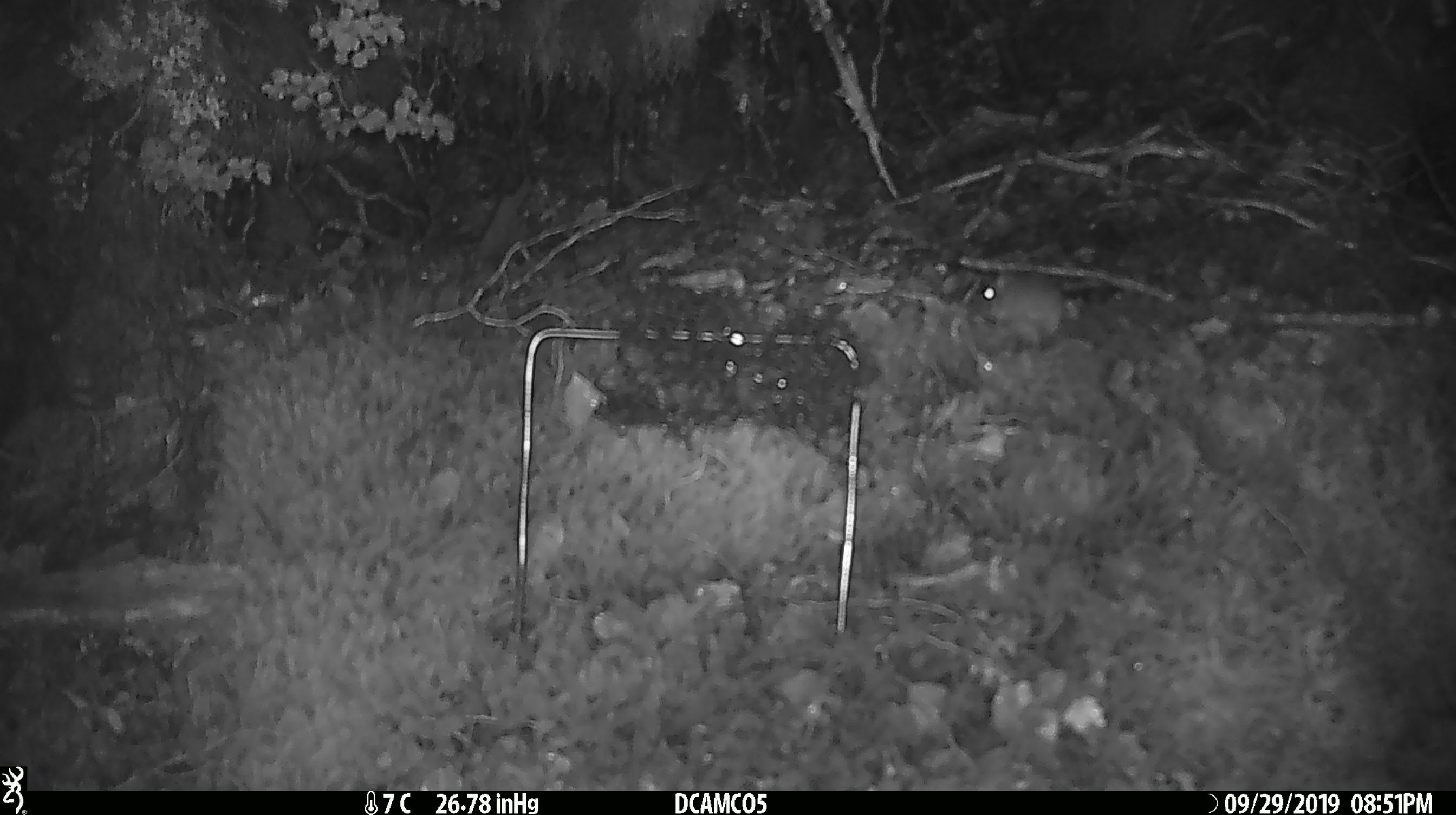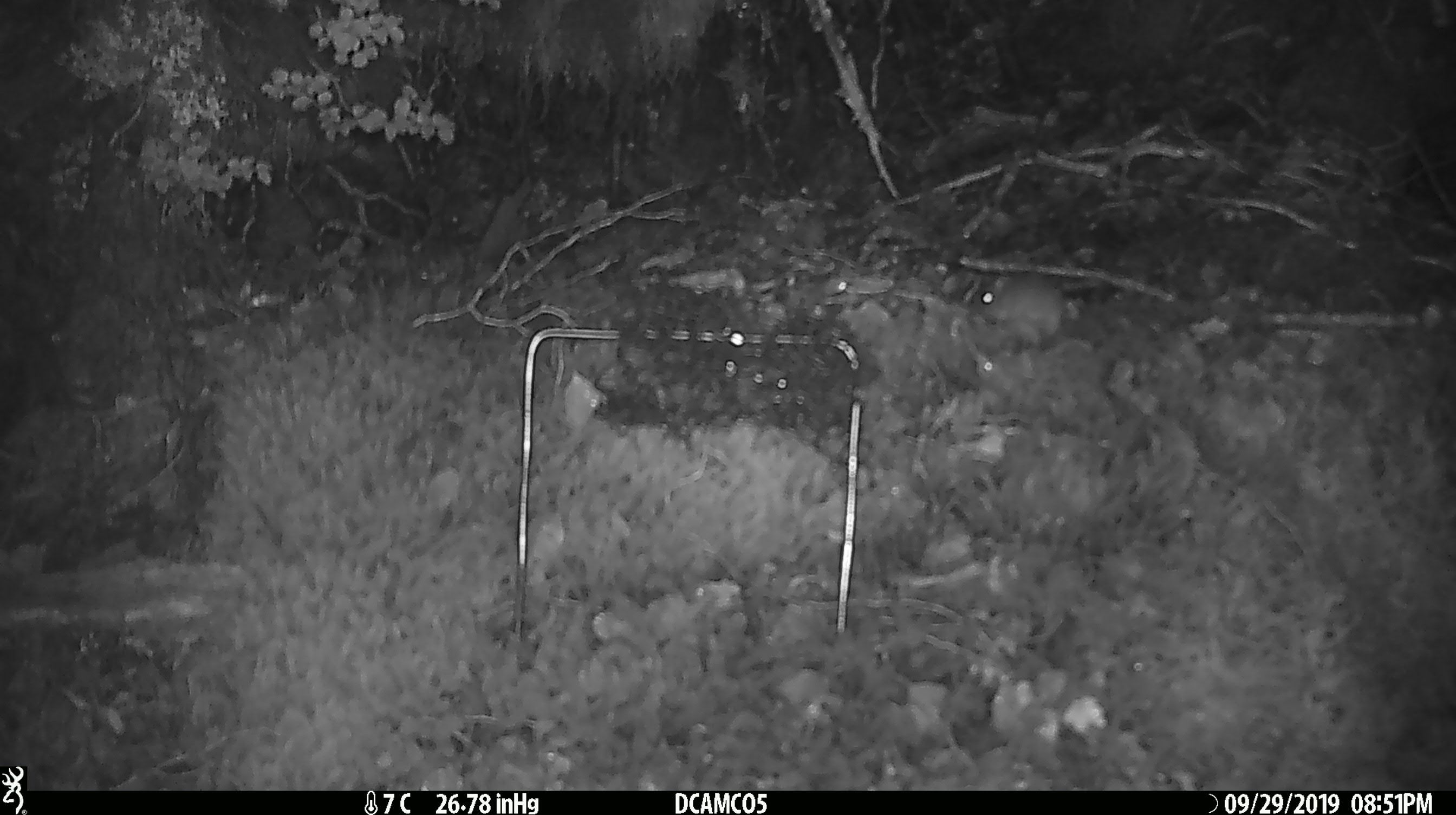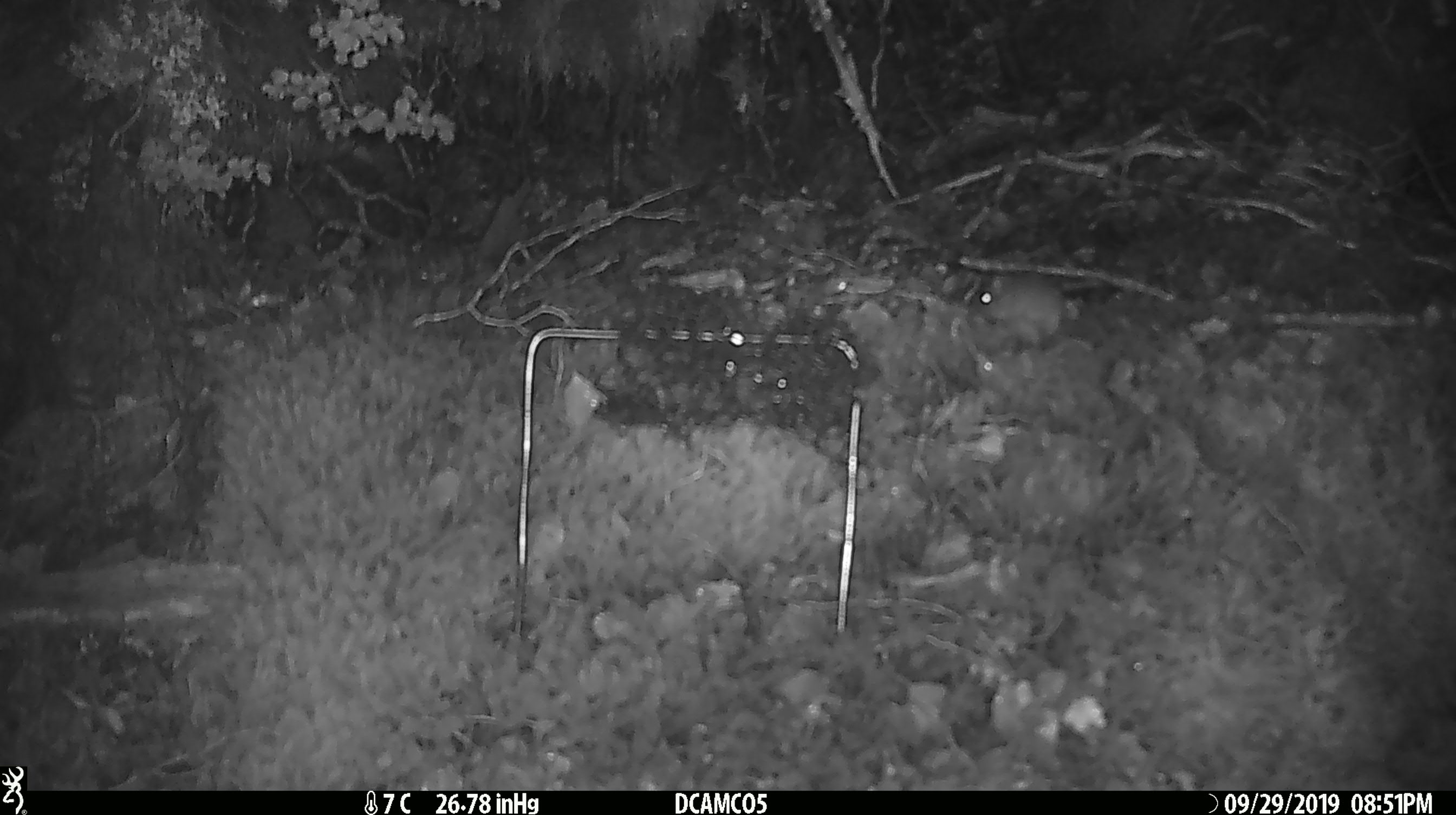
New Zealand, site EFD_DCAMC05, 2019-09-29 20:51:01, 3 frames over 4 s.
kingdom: Animalia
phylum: Chordata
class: Mammalia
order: Rodentia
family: Muridae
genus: Mus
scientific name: Mus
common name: mouse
Mouse (Mus).